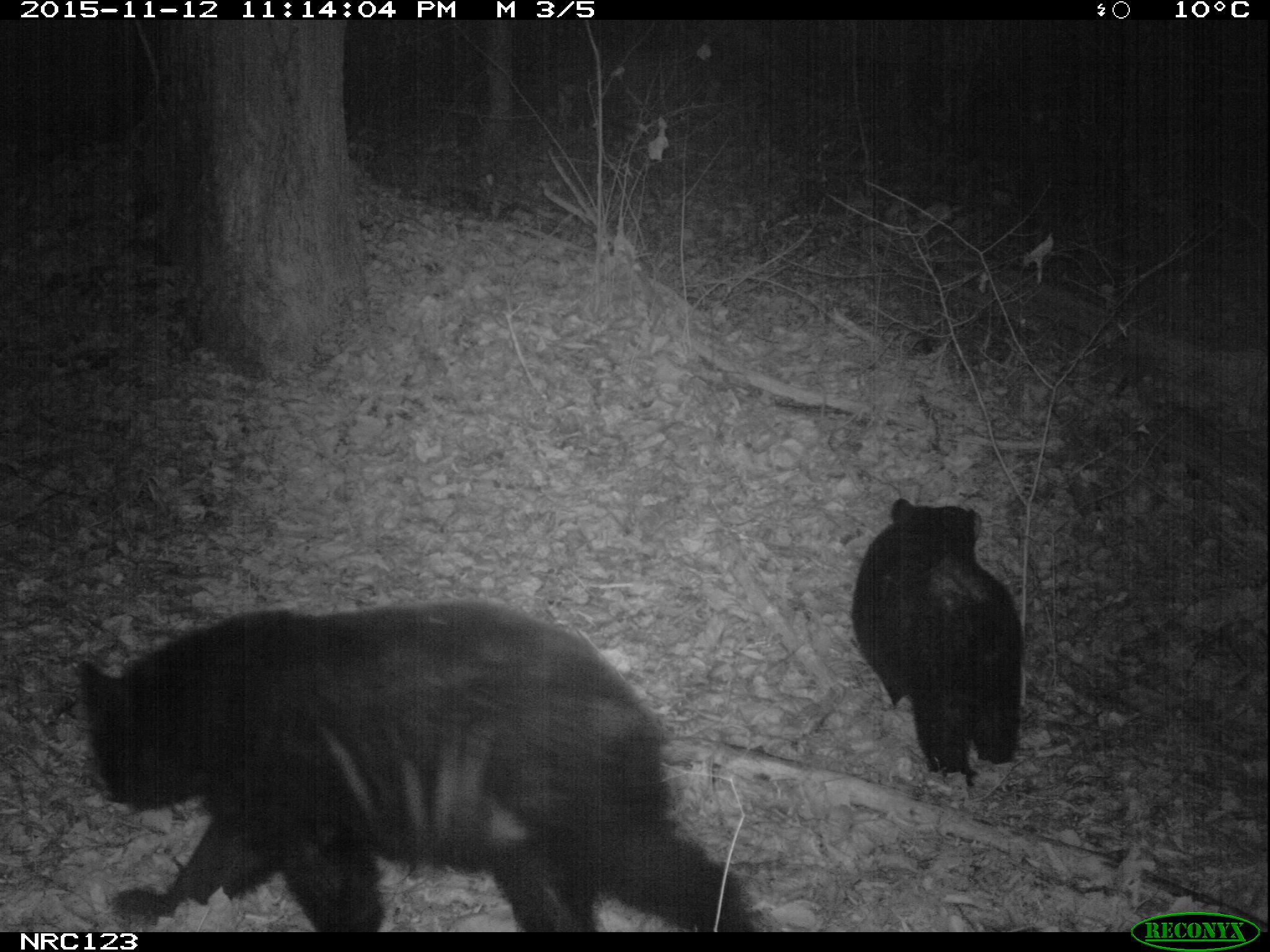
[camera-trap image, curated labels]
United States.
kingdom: Animalia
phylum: Chordata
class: Mammalia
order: Carnivora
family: Ursidae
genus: Ursus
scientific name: Ursus americanus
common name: american black bear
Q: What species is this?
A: American Black Bear (Ursus americanus).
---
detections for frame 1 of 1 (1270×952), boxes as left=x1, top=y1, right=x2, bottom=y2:
American Black Bear: left=87, top=604, right=773, bottom=929; left=858, top=498, right=1027, bottom=795